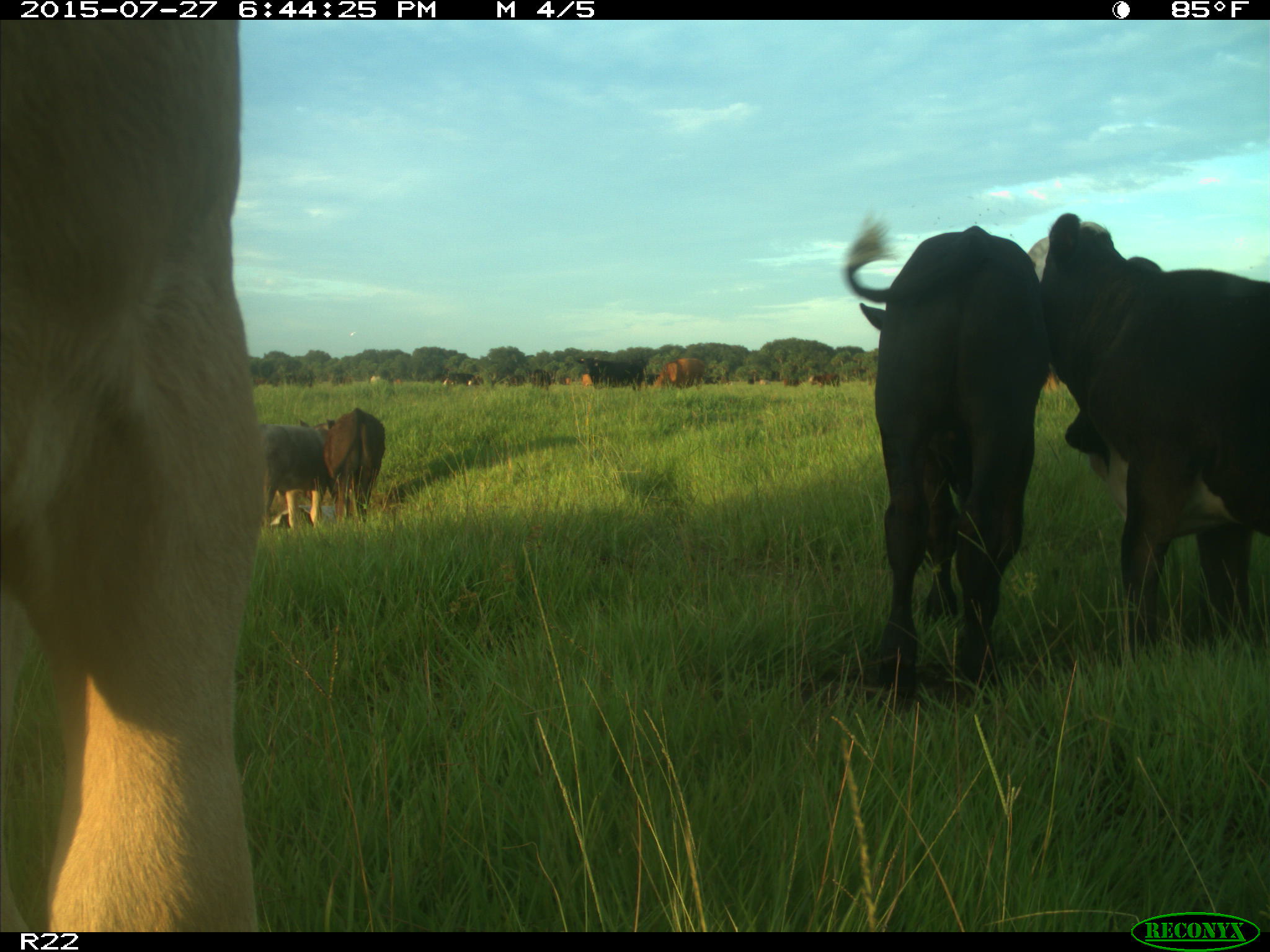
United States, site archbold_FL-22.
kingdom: Animalia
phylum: Chordata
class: Mammalia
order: Artiodactyla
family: Bovidae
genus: Bos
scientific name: Bos taurus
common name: domestic cow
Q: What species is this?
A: Bos taurus (domestic cow).